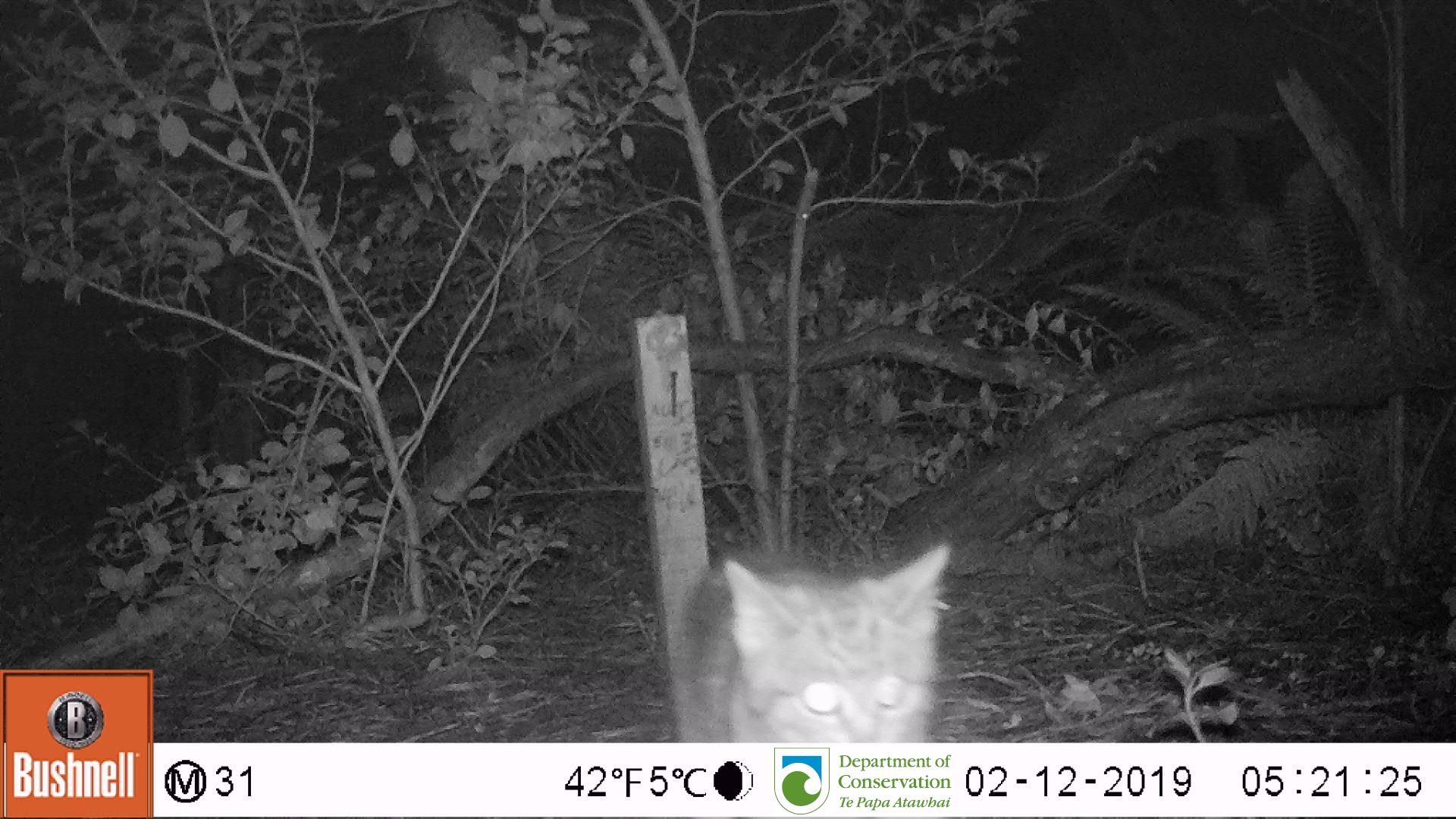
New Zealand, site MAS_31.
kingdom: Animalia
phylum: Chordata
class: Mammalia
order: Carnivora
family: Felidae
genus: Felis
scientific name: Felis catus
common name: domestic cat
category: cat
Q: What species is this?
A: Cat (domestic cat) (Felis catus).